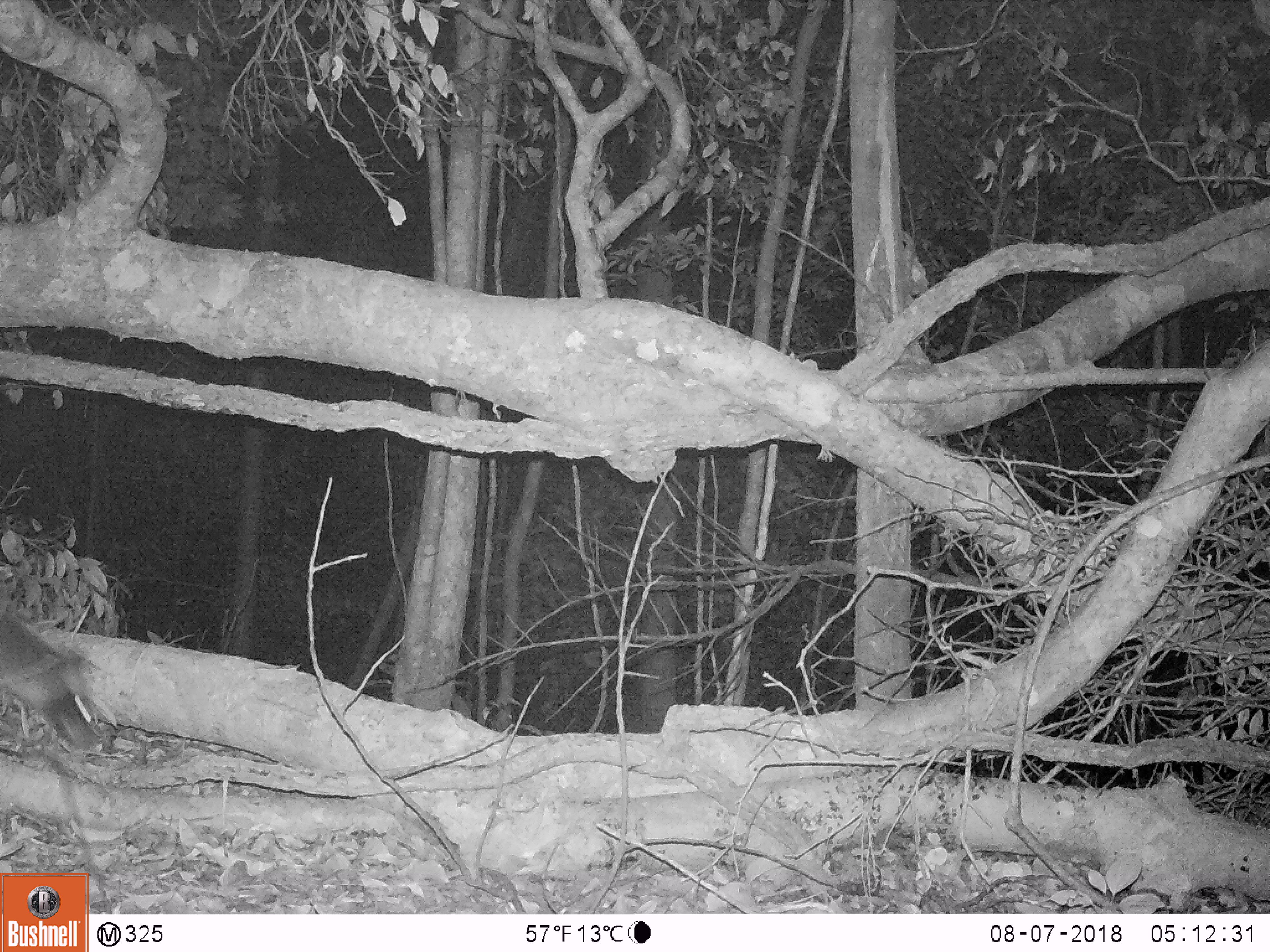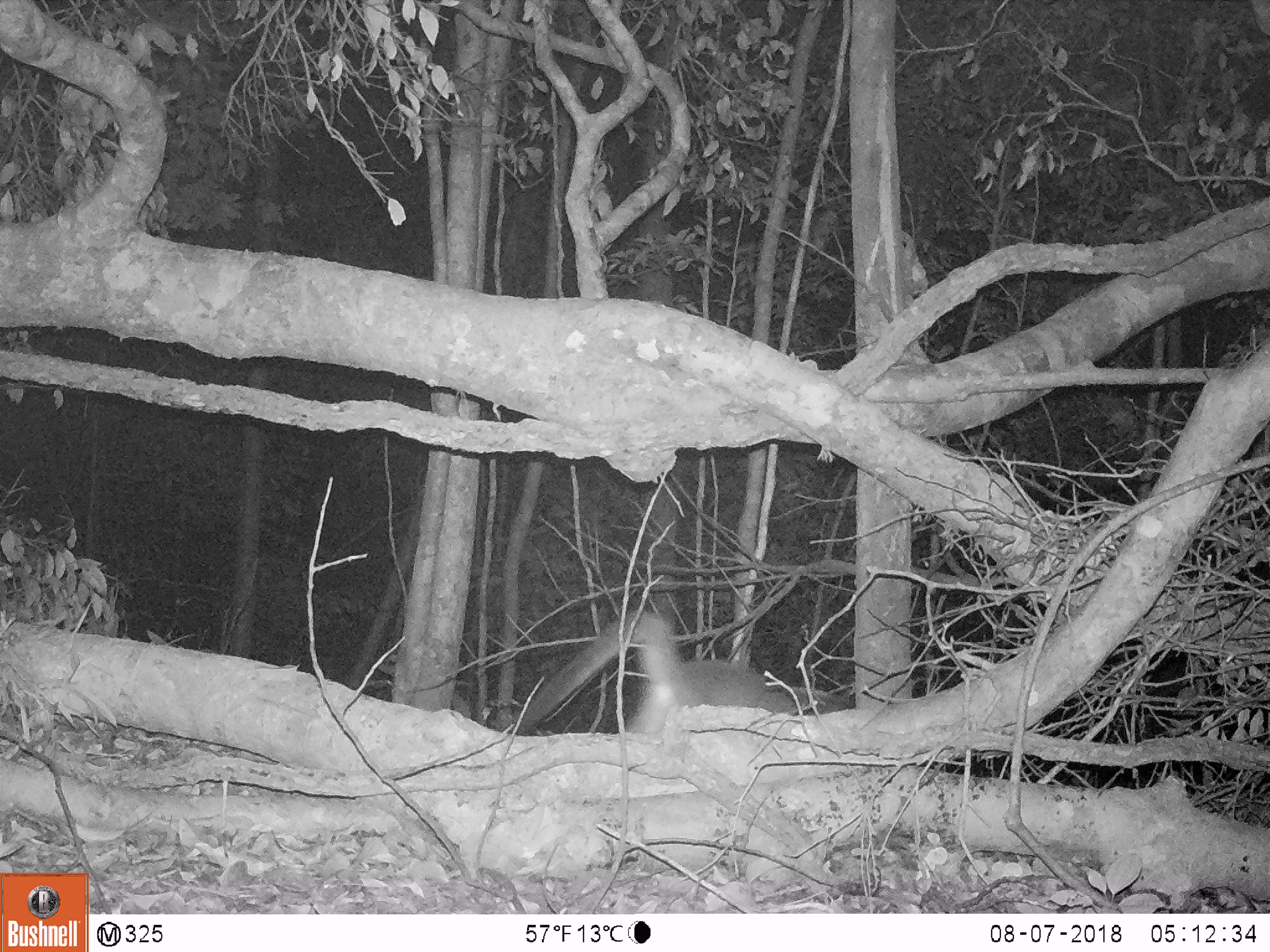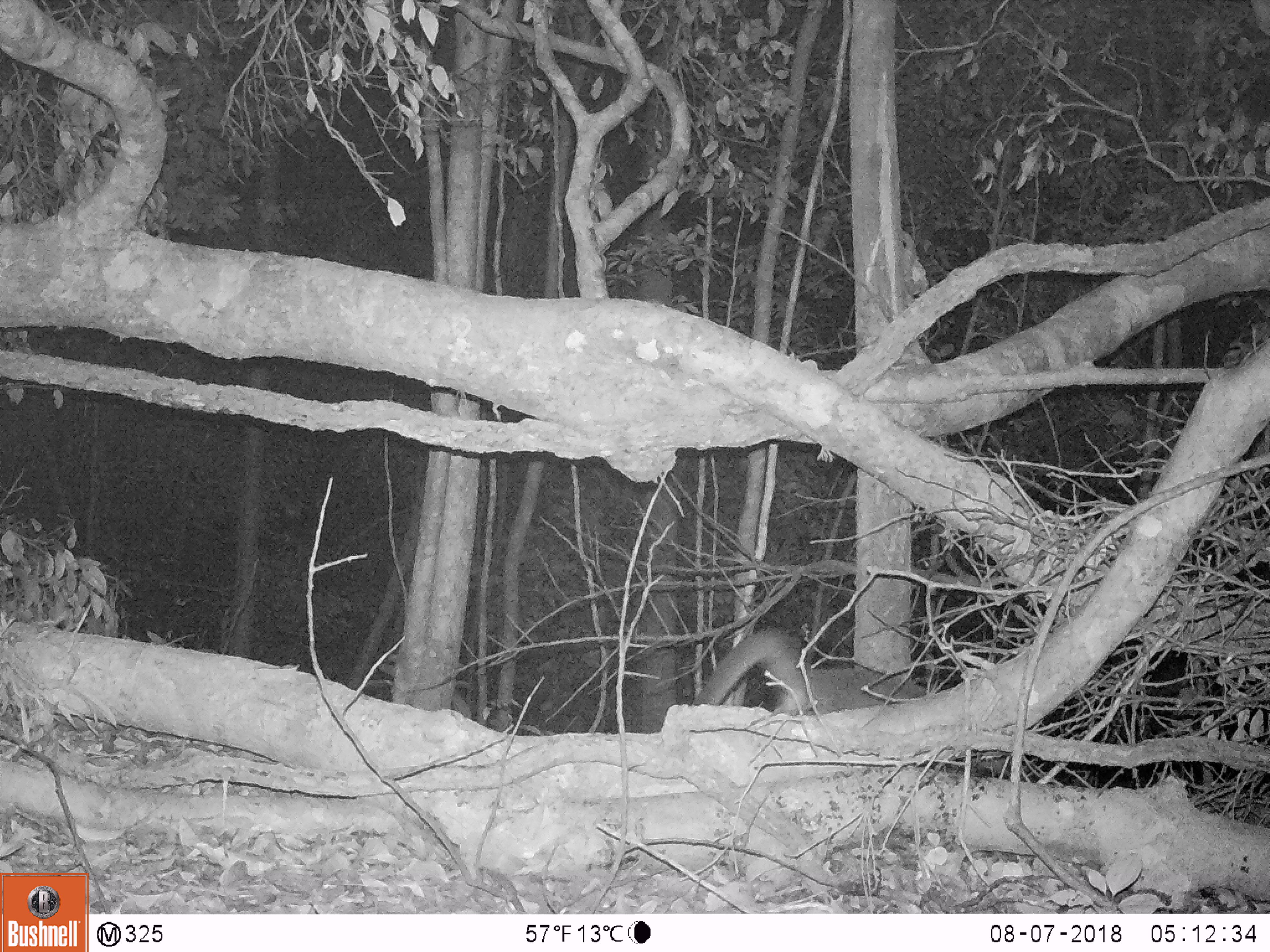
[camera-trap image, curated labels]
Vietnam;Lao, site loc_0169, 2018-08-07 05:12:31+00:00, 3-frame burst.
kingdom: Animalia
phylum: Chordata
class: Mammalia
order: Carnivora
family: Viverridae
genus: Paguma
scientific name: Paguma larvata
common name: masked palm civet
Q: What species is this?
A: Masked palm civet (Paguma larvata).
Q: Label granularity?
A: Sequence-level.